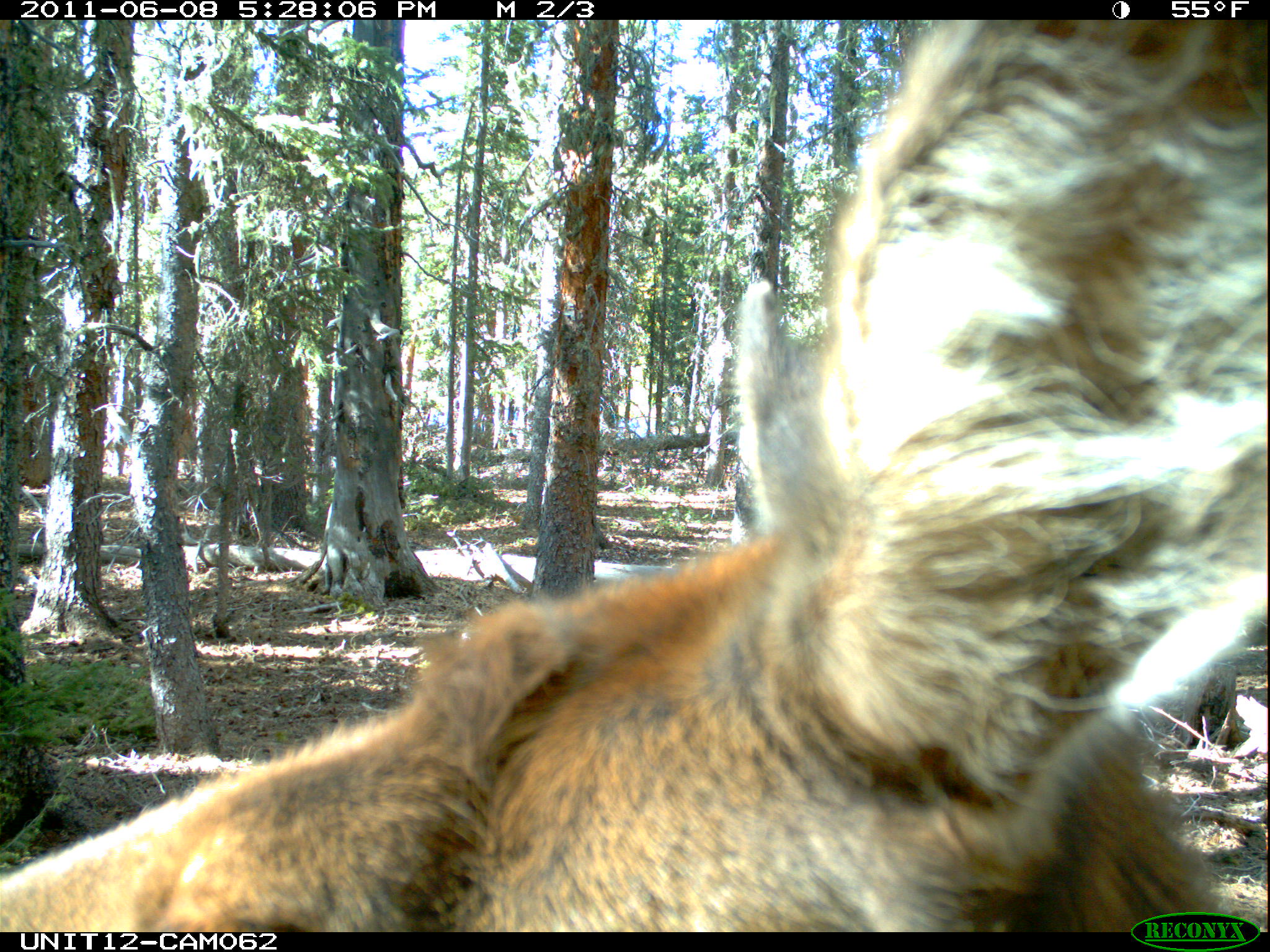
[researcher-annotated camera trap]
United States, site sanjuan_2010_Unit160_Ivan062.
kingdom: Animalia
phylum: Chordata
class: Mammalia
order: Artiodactyla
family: Cervidae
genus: Cervus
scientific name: Cervus elaphus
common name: red deer